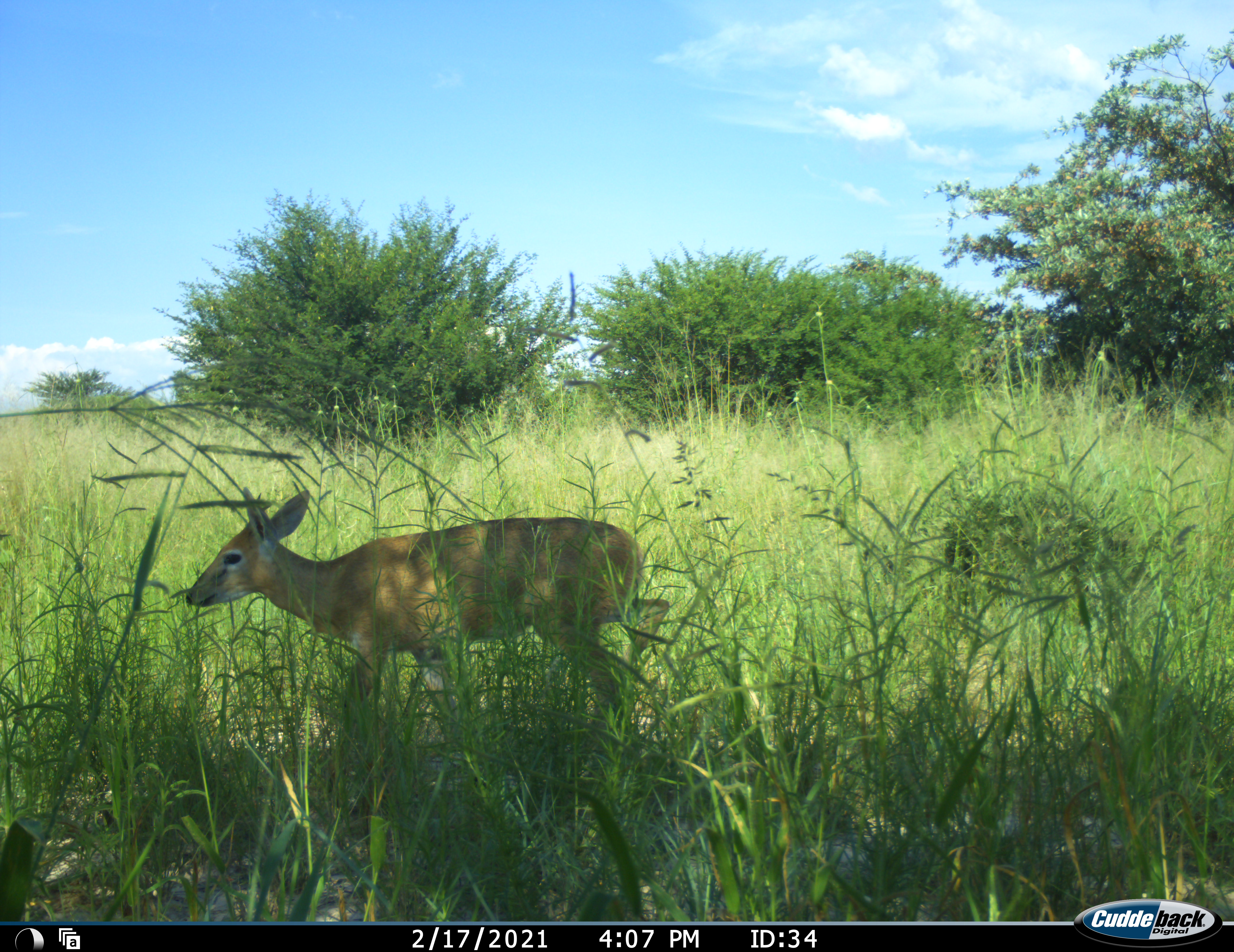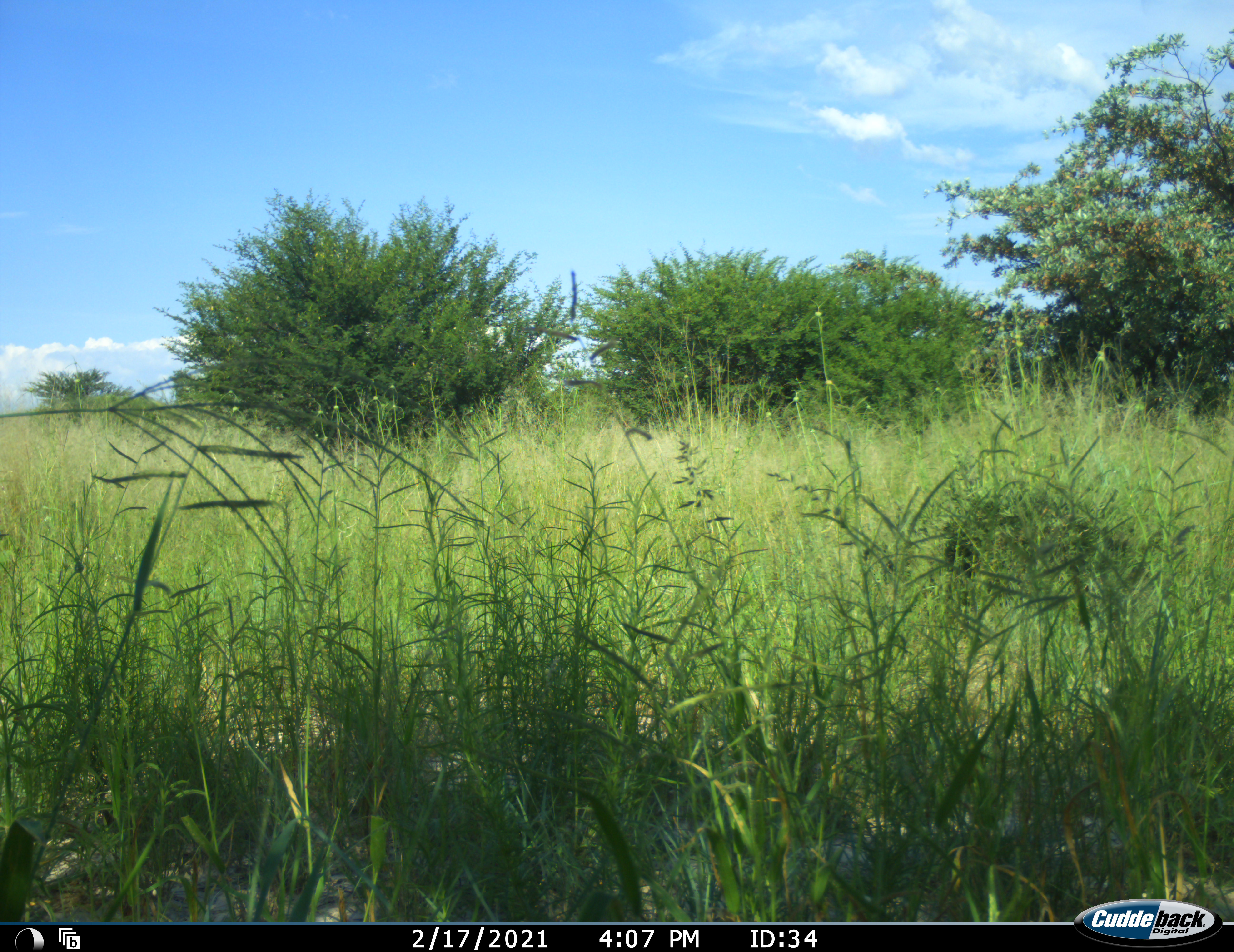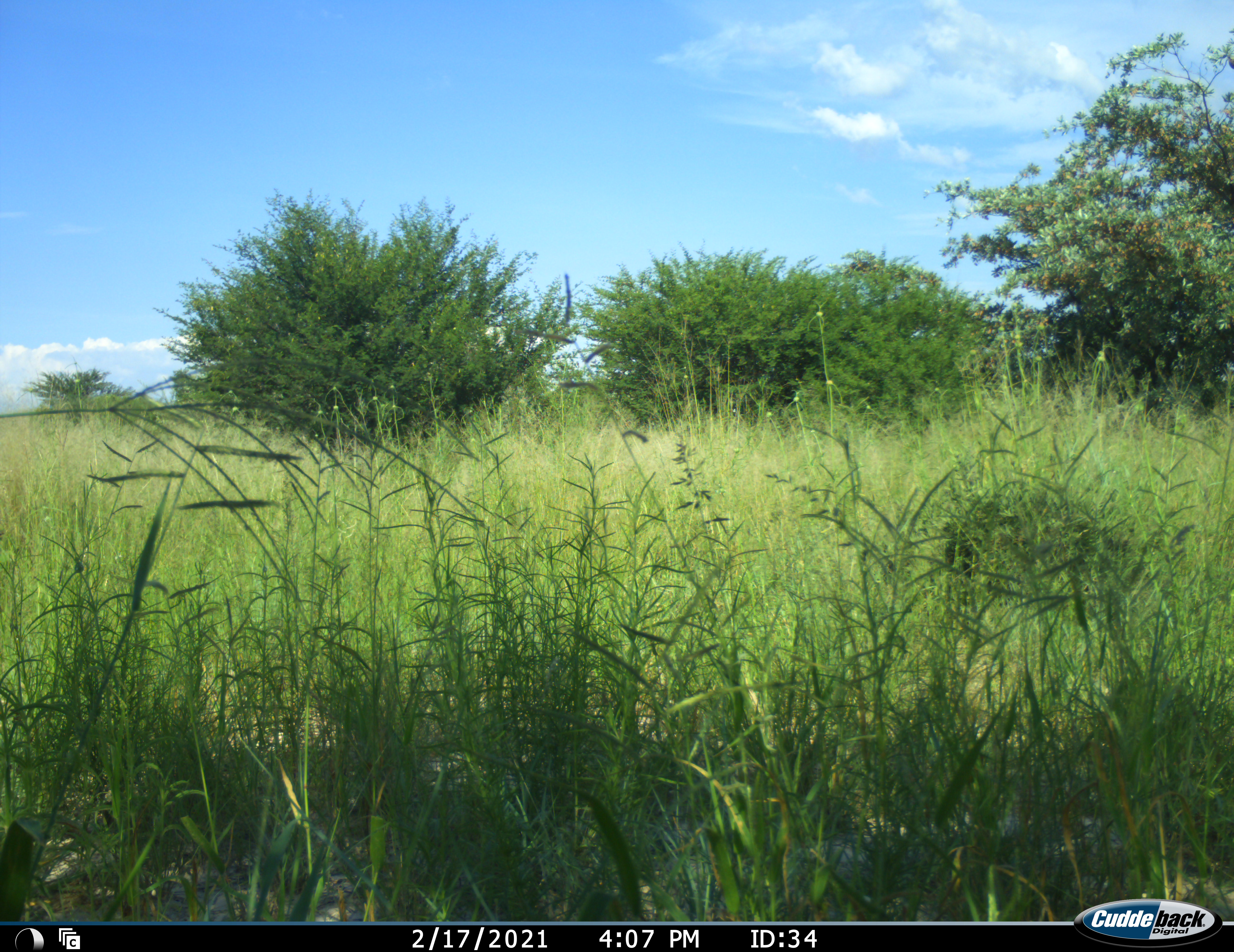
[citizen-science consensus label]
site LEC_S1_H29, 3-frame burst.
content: unidentified animal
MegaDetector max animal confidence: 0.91